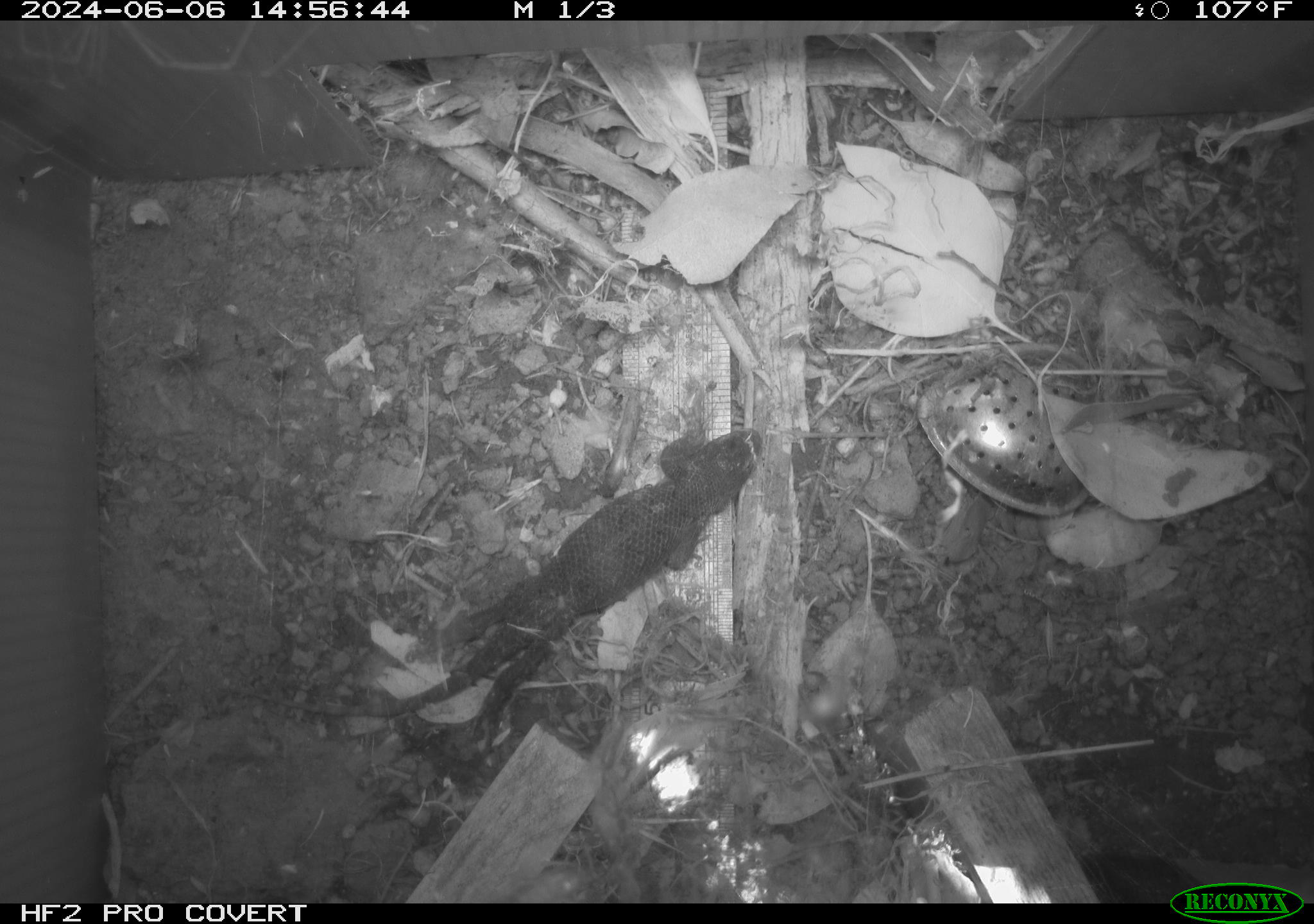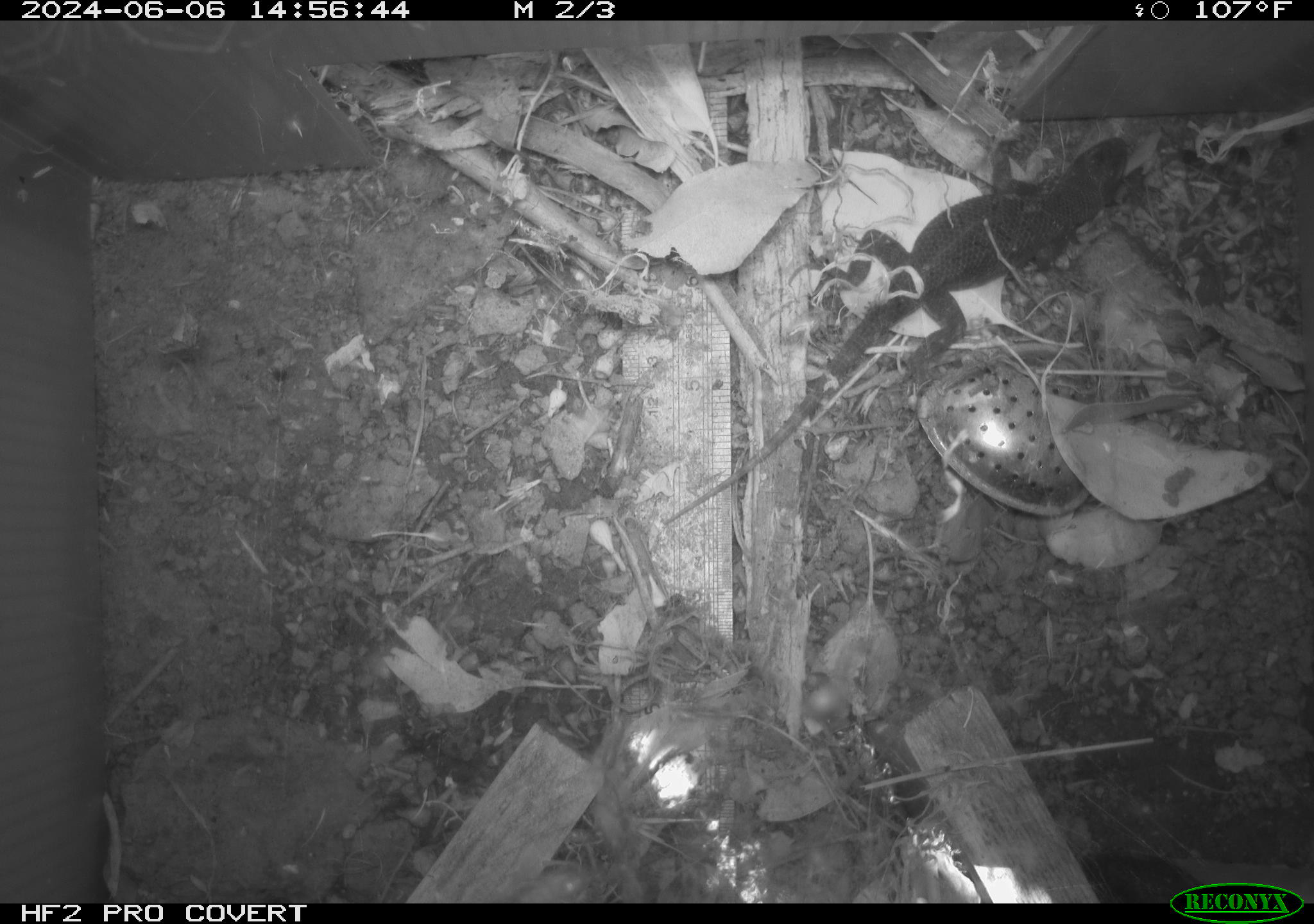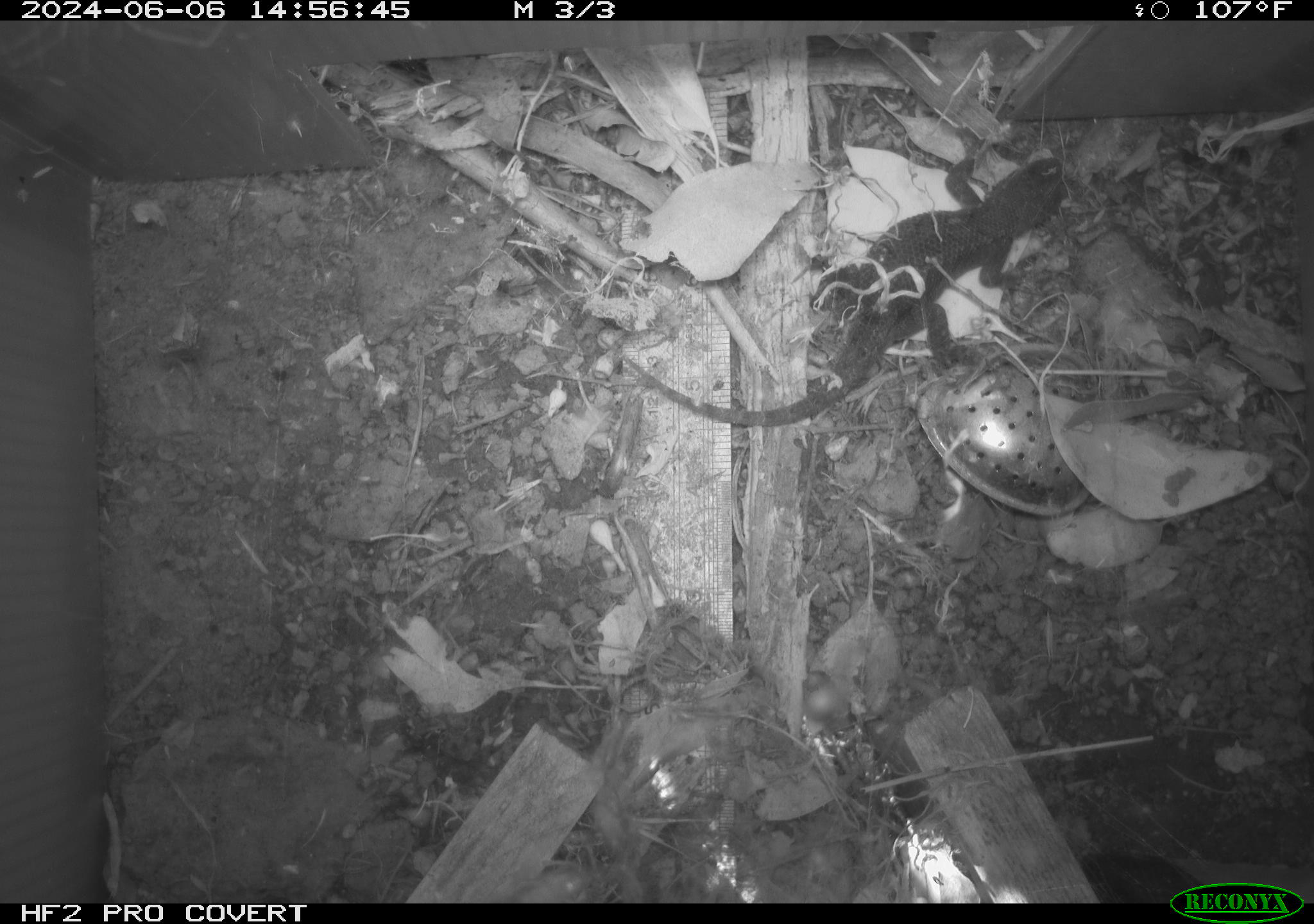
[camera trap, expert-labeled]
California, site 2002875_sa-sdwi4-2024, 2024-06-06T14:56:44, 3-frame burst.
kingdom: Animalia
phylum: Chordata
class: Reptilia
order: Squamata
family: Phrynosomatidae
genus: Sceloporus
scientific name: Sceloporus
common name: spiny lizards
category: sceloporus species